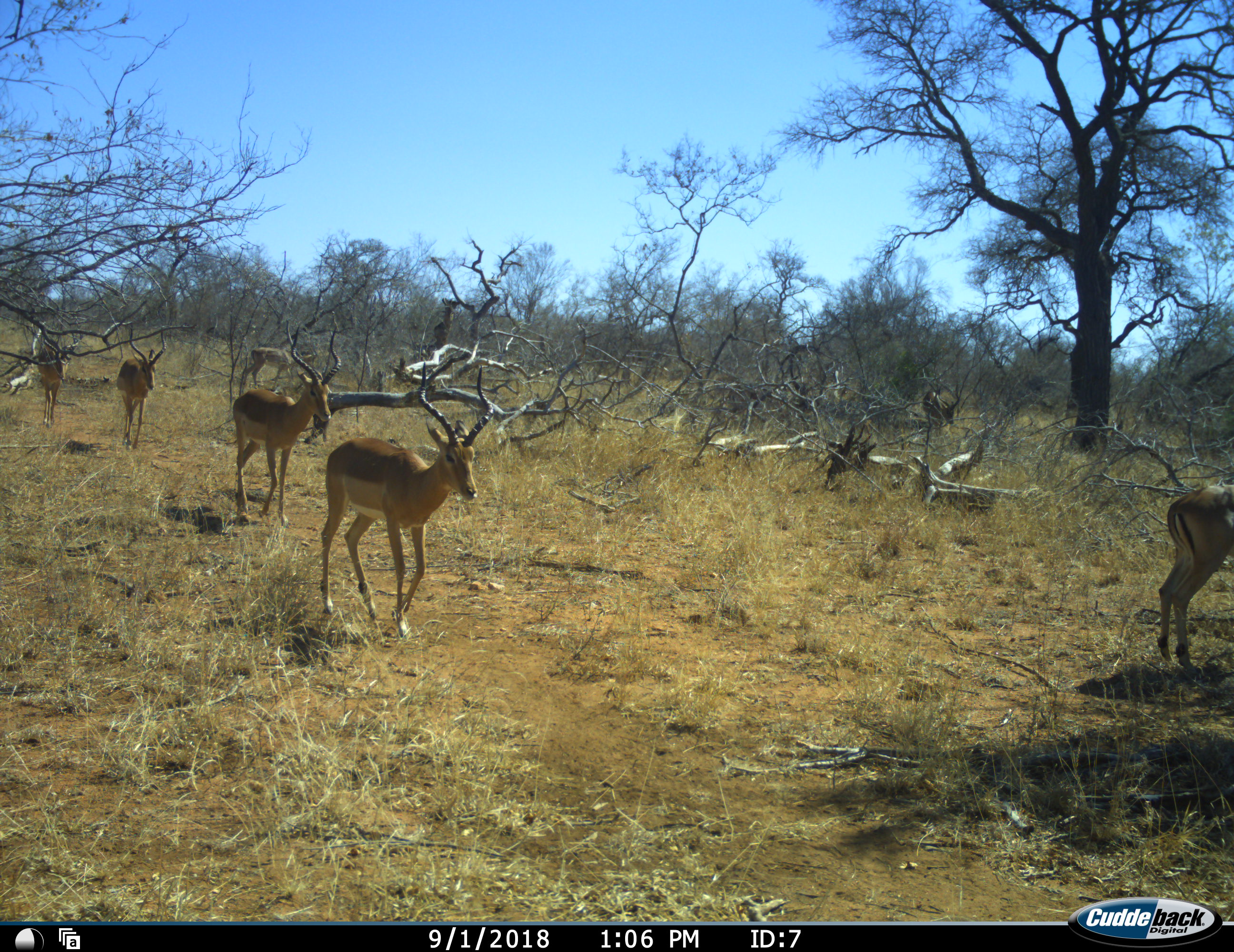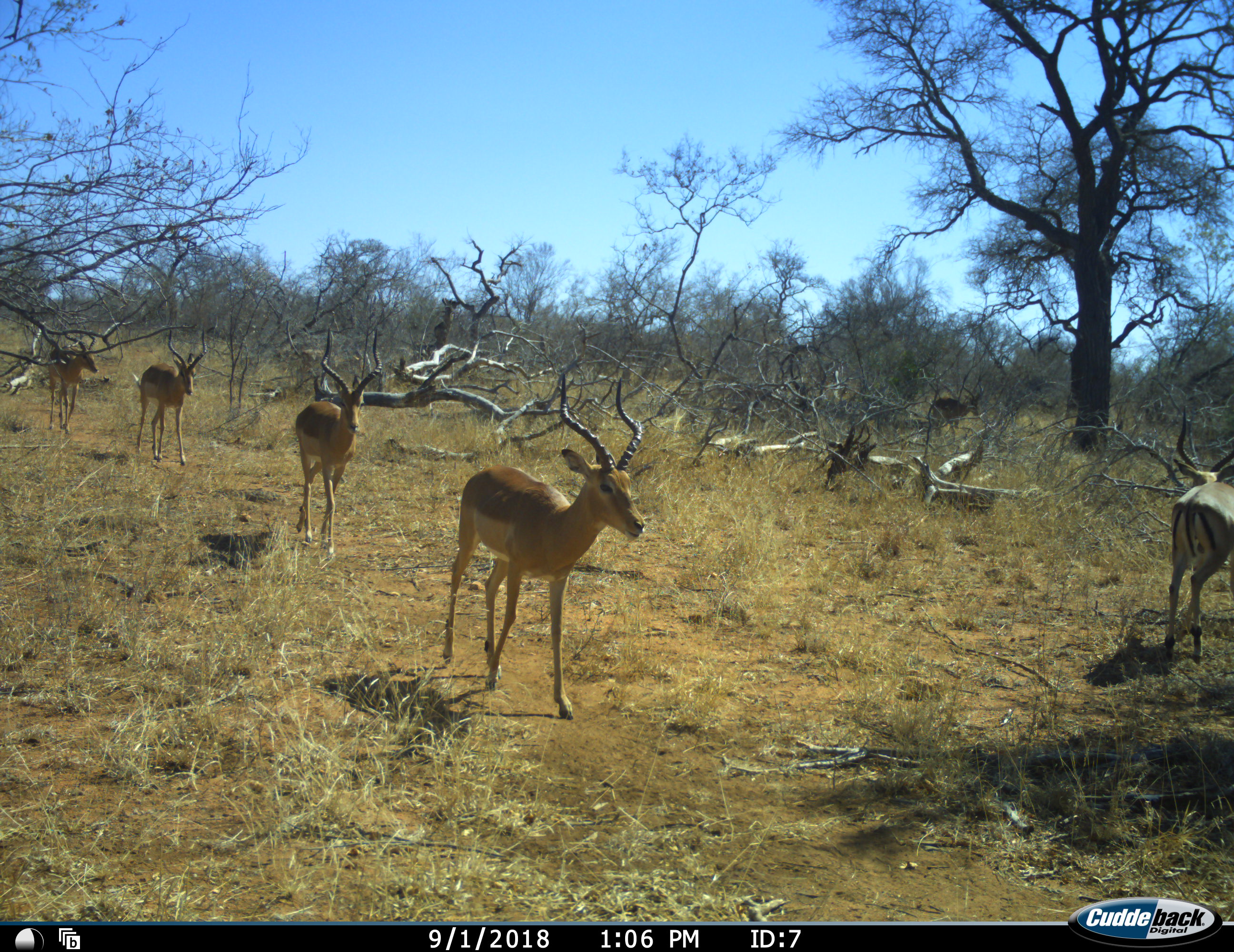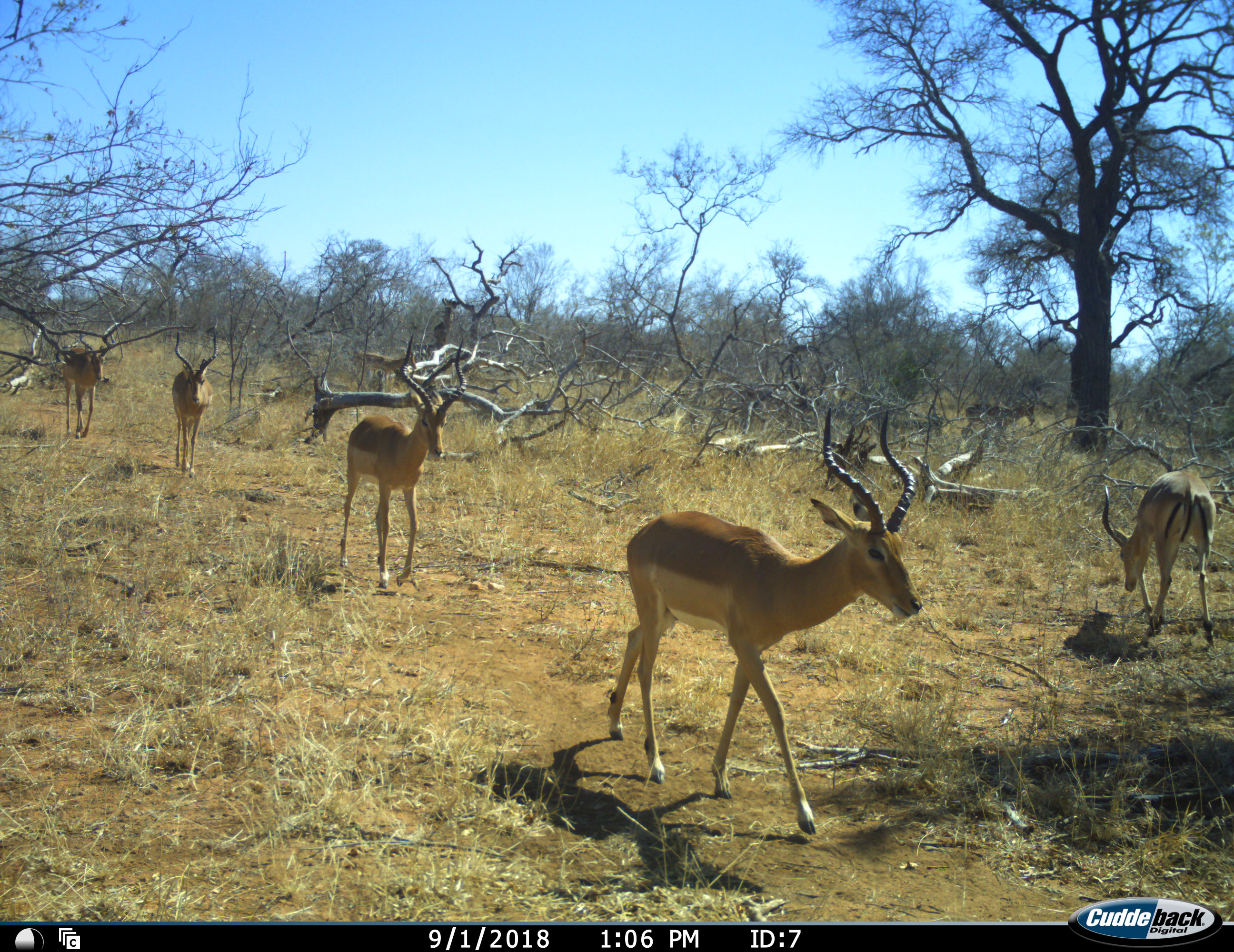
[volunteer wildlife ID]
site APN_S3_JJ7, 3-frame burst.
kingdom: Animalia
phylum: Chordata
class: Mammalia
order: Artiodactyla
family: Bovidae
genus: Aepyceros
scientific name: Aepyceros melampus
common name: impala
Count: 6.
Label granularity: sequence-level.